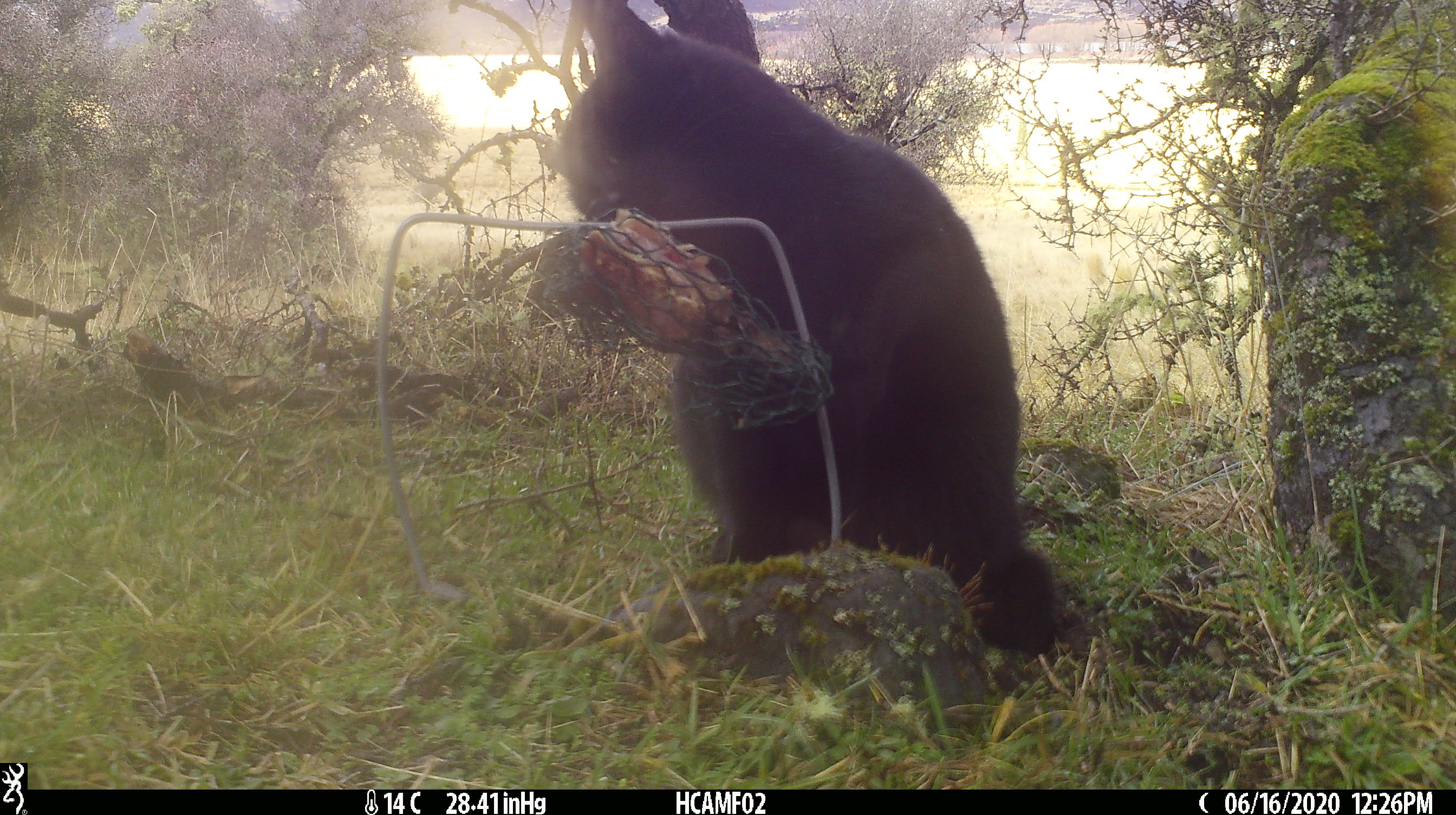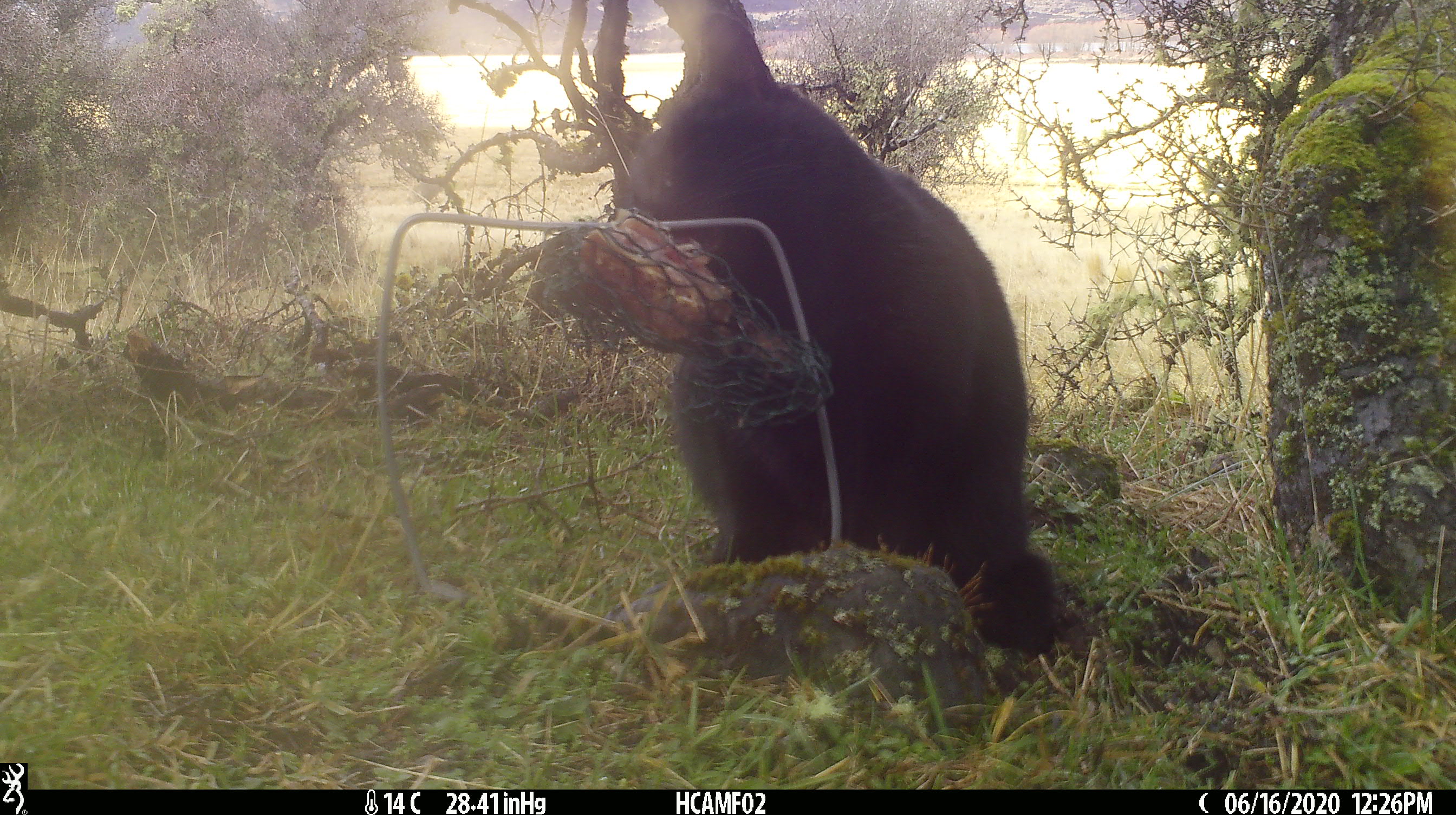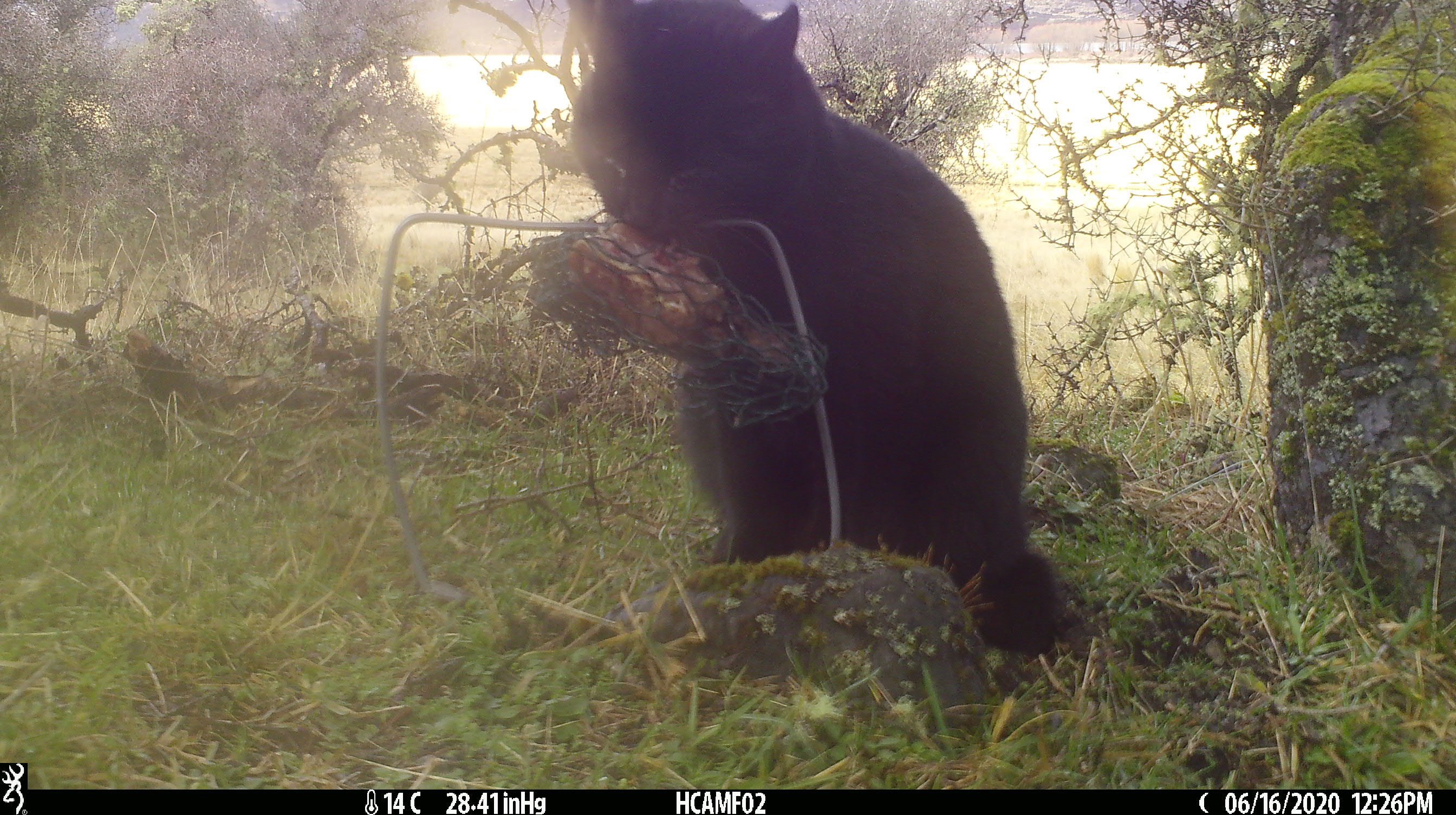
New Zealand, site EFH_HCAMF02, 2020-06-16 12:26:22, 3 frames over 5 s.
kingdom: Animalia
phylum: Chordata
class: Mammalia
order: Carnivora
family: Felidae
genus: Felis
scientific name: Felis catus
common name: domestic cat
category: cat